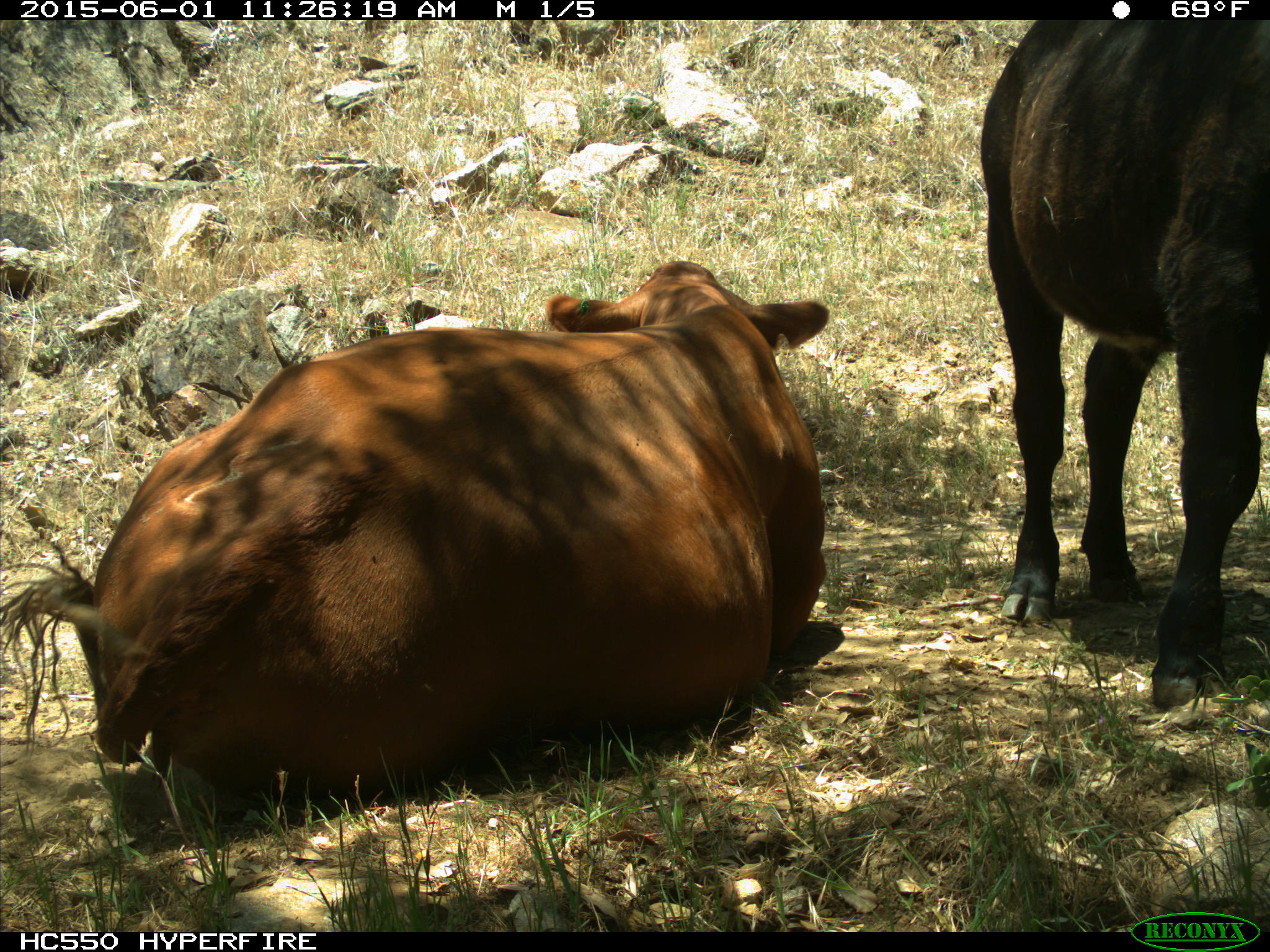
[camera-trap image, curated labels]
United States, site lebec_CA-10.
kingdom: Animalia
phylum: Chordata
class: Mammalia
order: Artiodactyla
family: Bovidae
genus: Bos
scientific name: Bos taurus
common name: domestic cow